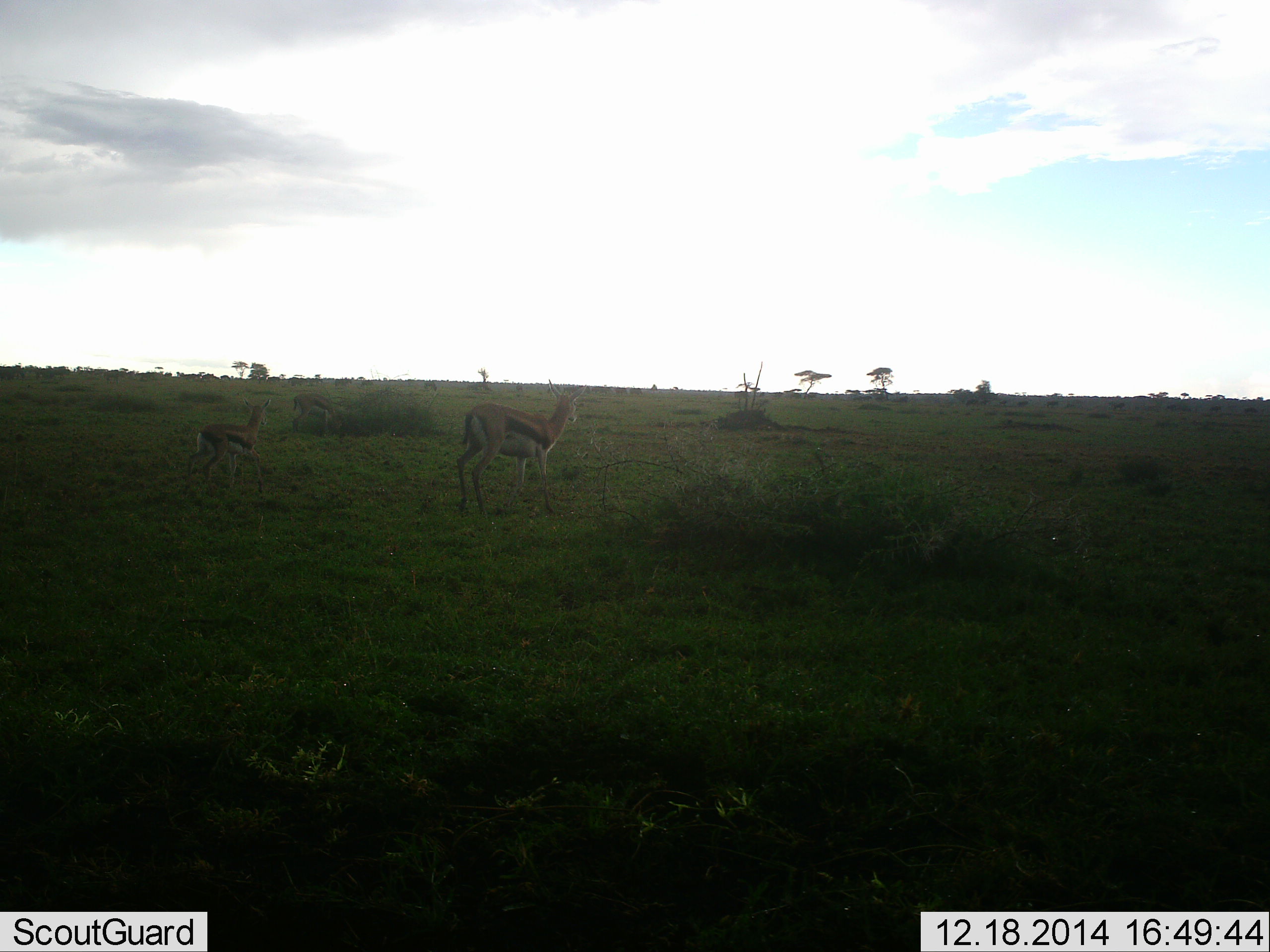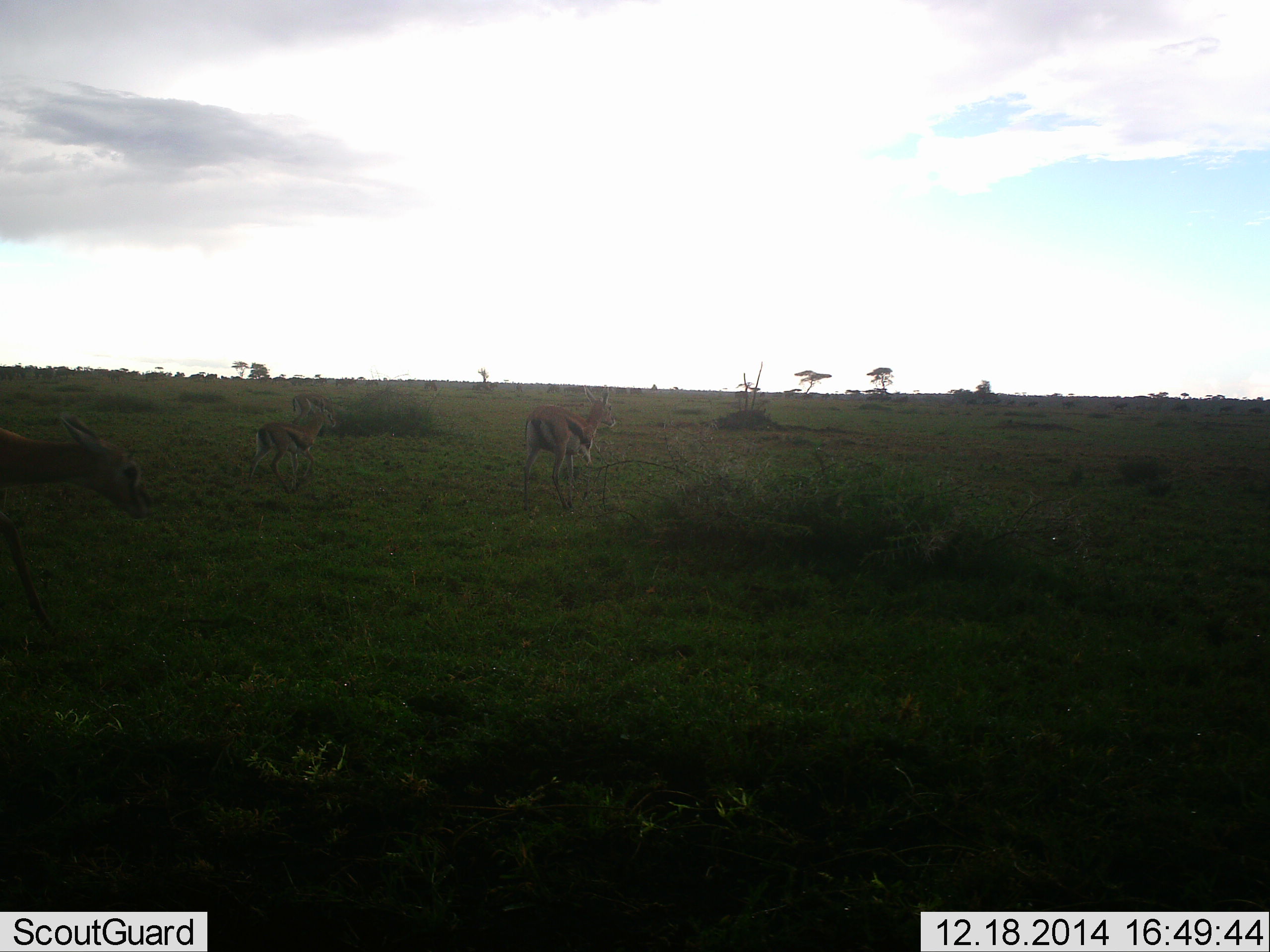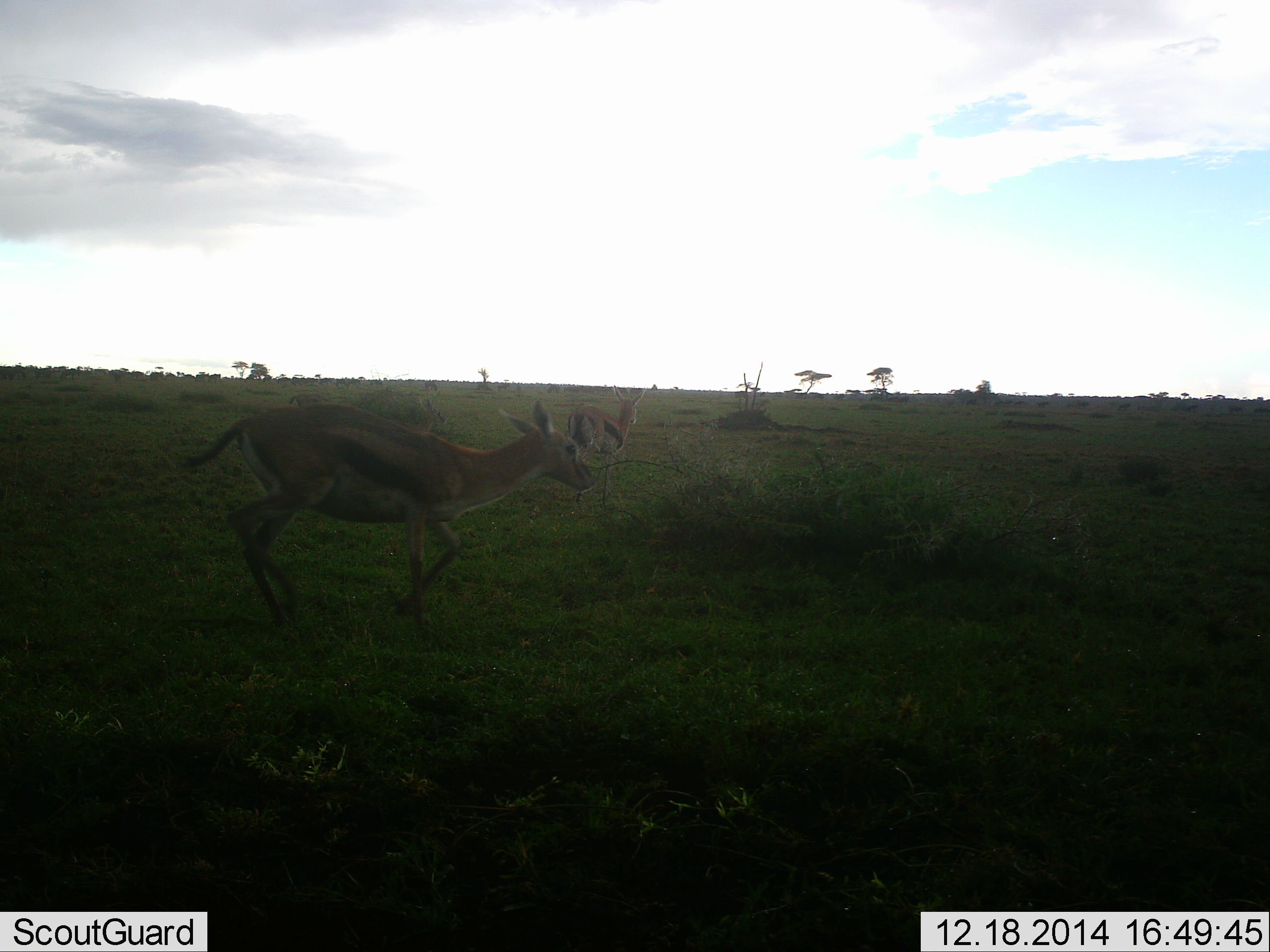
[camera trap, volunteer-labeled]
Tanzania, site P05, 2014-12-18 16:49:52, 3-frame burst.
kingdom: Animalia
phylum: Chordata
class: Mammalia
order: Artiodactyla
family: Bovidae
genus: Eudorcas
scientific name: Eudorcas thomsonii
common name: thomson's gazelle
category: gazellethomsons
Gazellethomsons (thomson's gazelle) (Eudorcas thomsonii), count 3. Behavior (volunteer vote fractions): standing 10%, resting 0%, moving 100%, interacting 0%. Young present (vote fraction): 10%. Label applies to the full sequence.